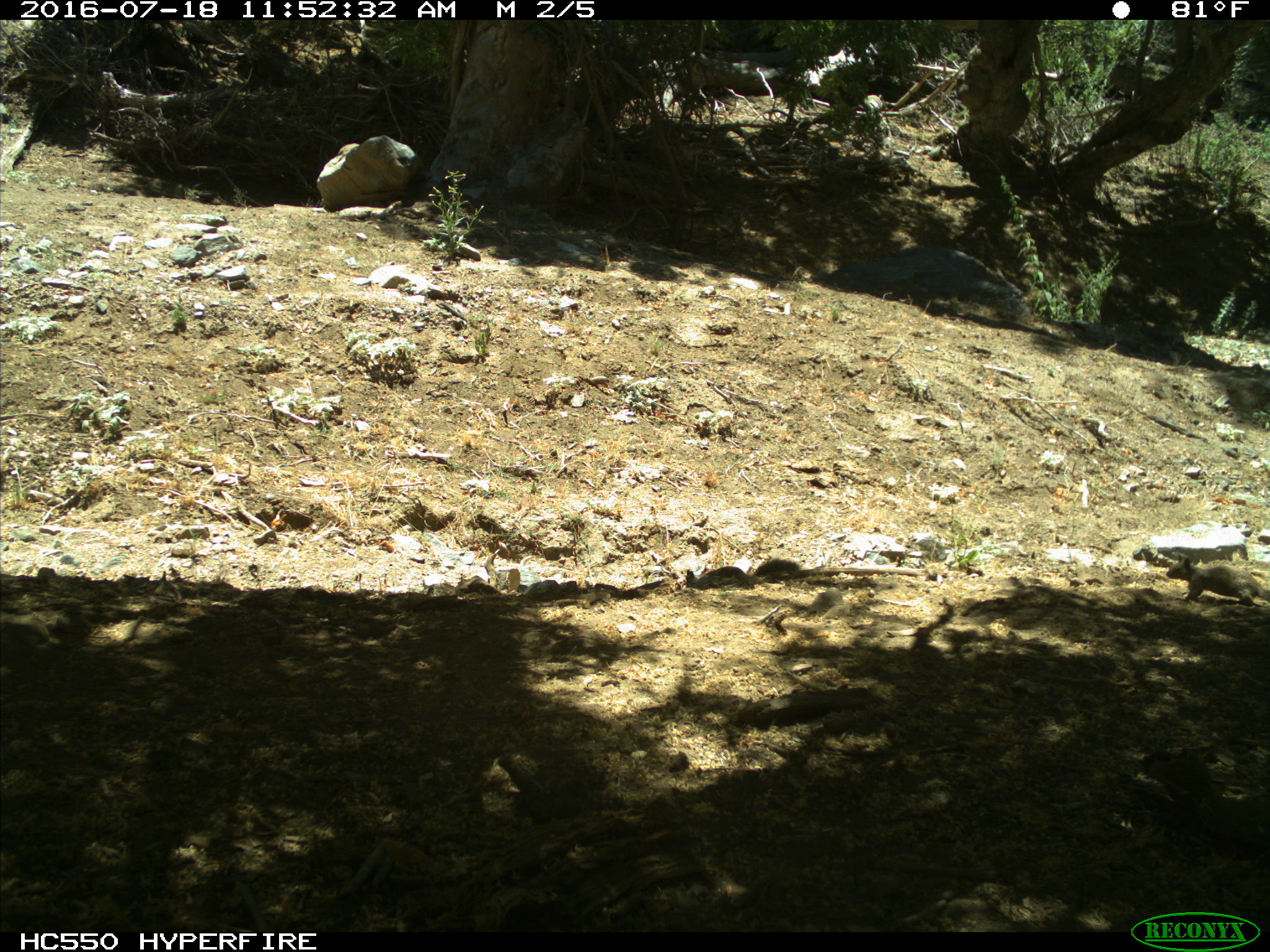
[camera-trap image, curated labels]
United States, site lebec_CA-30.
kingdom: Animalia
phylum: Chordata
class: Mammalia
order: Rodentia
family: Sciuridae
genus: Otospermophilus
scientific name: Otospermophilus beecheyi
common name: california ground squirrel